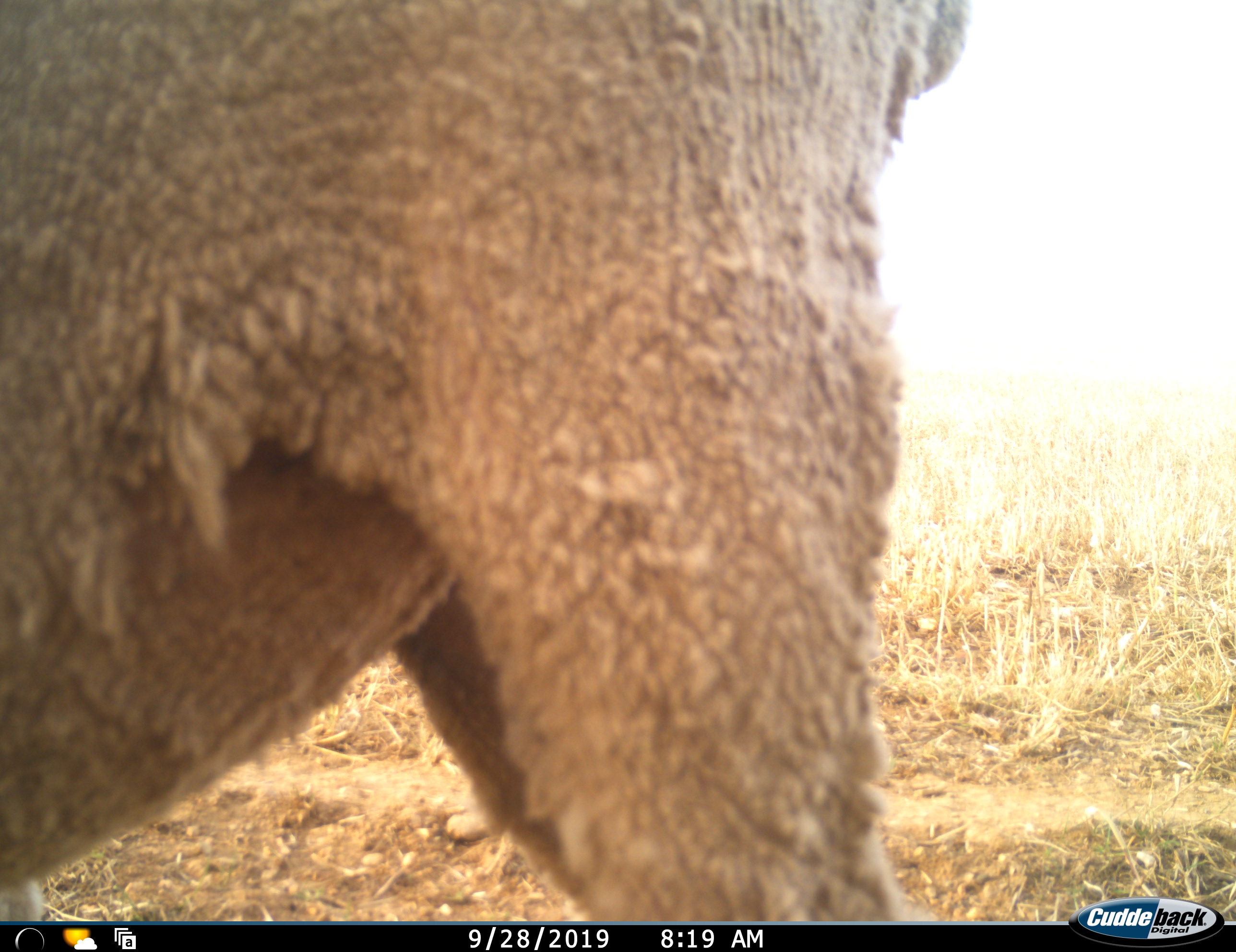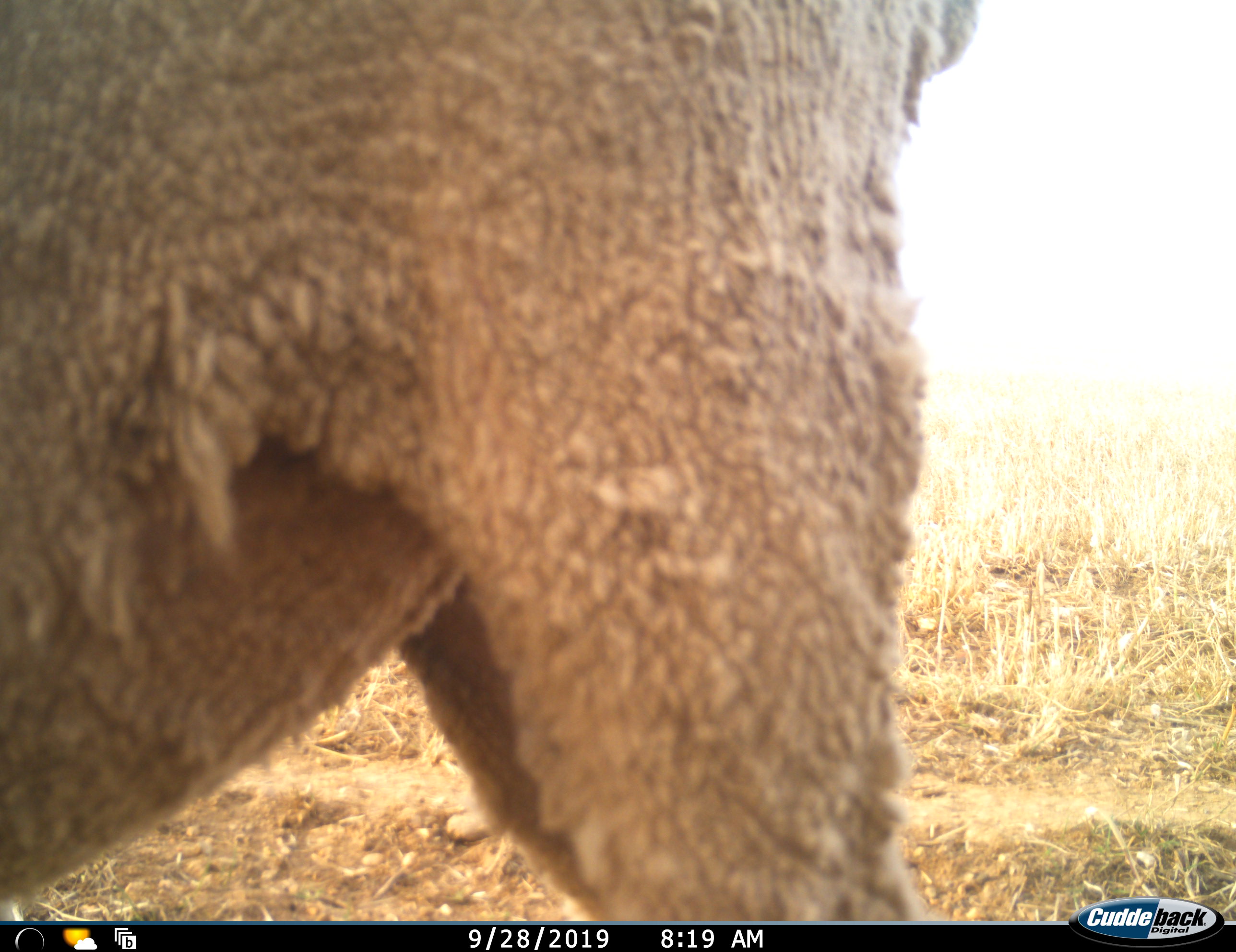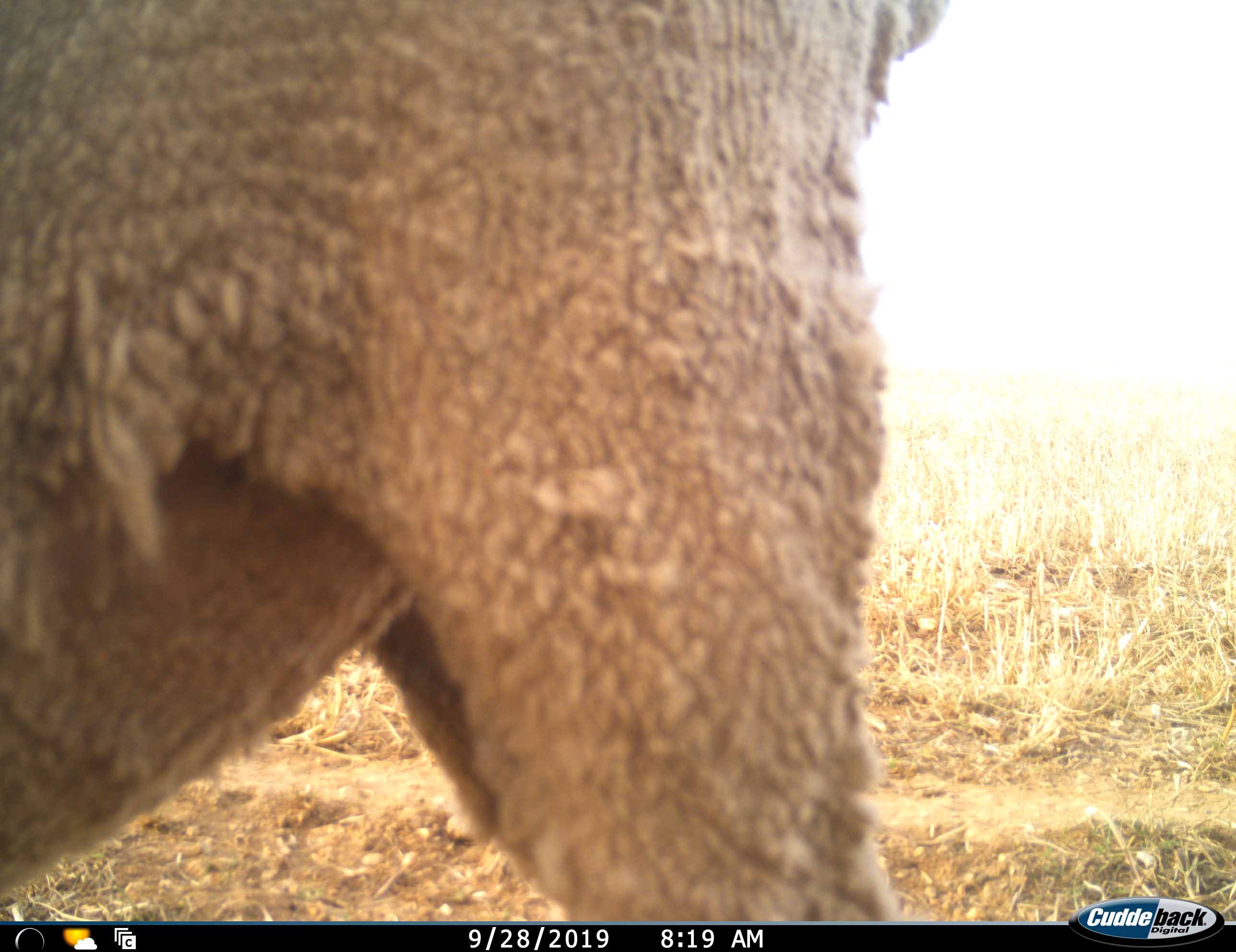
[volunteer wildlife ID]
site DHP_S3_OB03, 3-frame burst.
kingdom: Animalia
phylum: Chordata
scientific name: Vertebrata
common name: domestic animal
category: domesticanimal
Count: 1.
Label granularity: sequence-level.